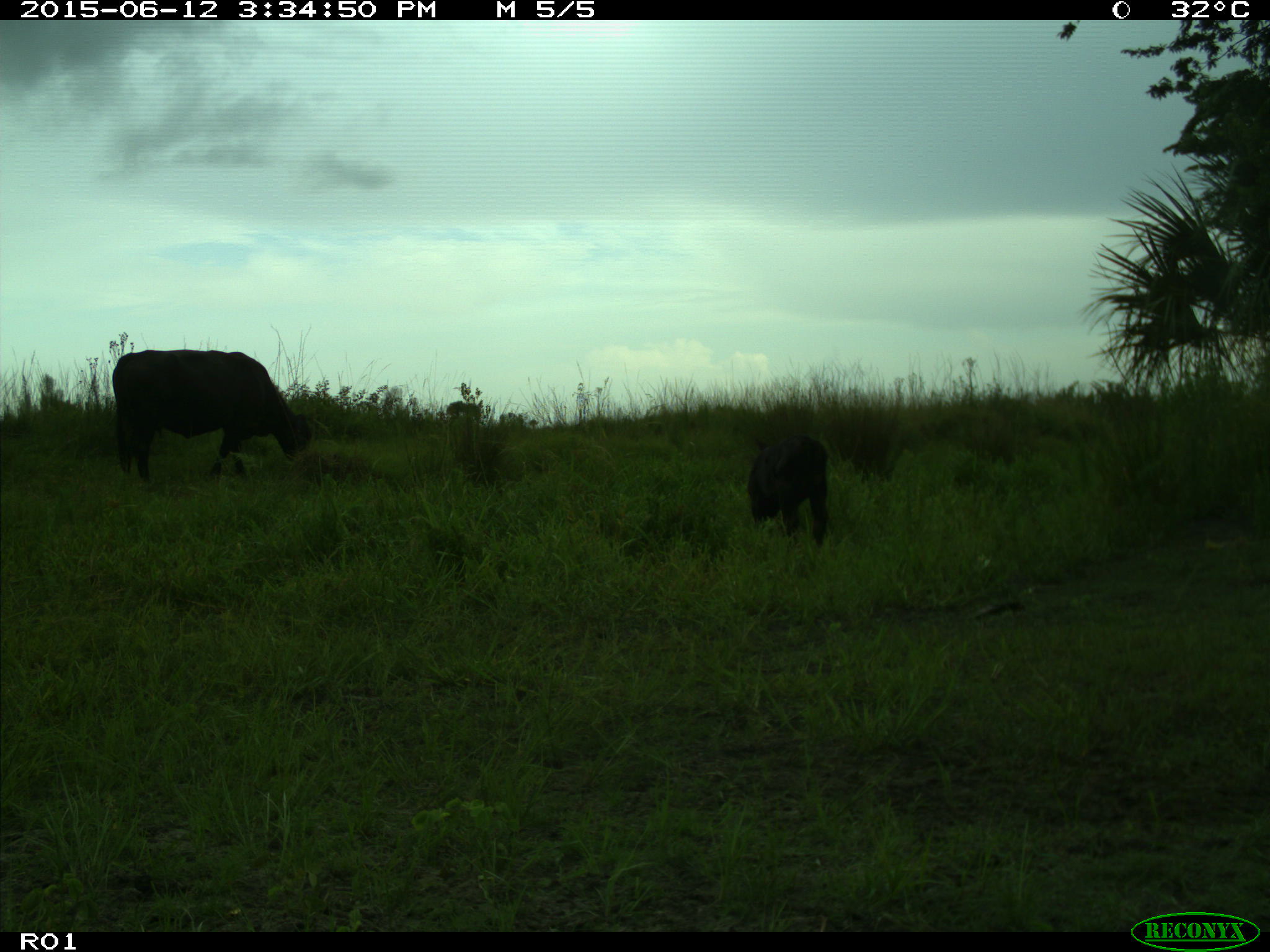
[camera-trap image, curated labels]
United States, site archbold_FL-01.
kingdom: Animalia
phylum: Chordata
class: Mammalia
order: Artiodactyla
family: Bovidae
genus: Bos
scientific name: Bos taurus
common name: domestic cow